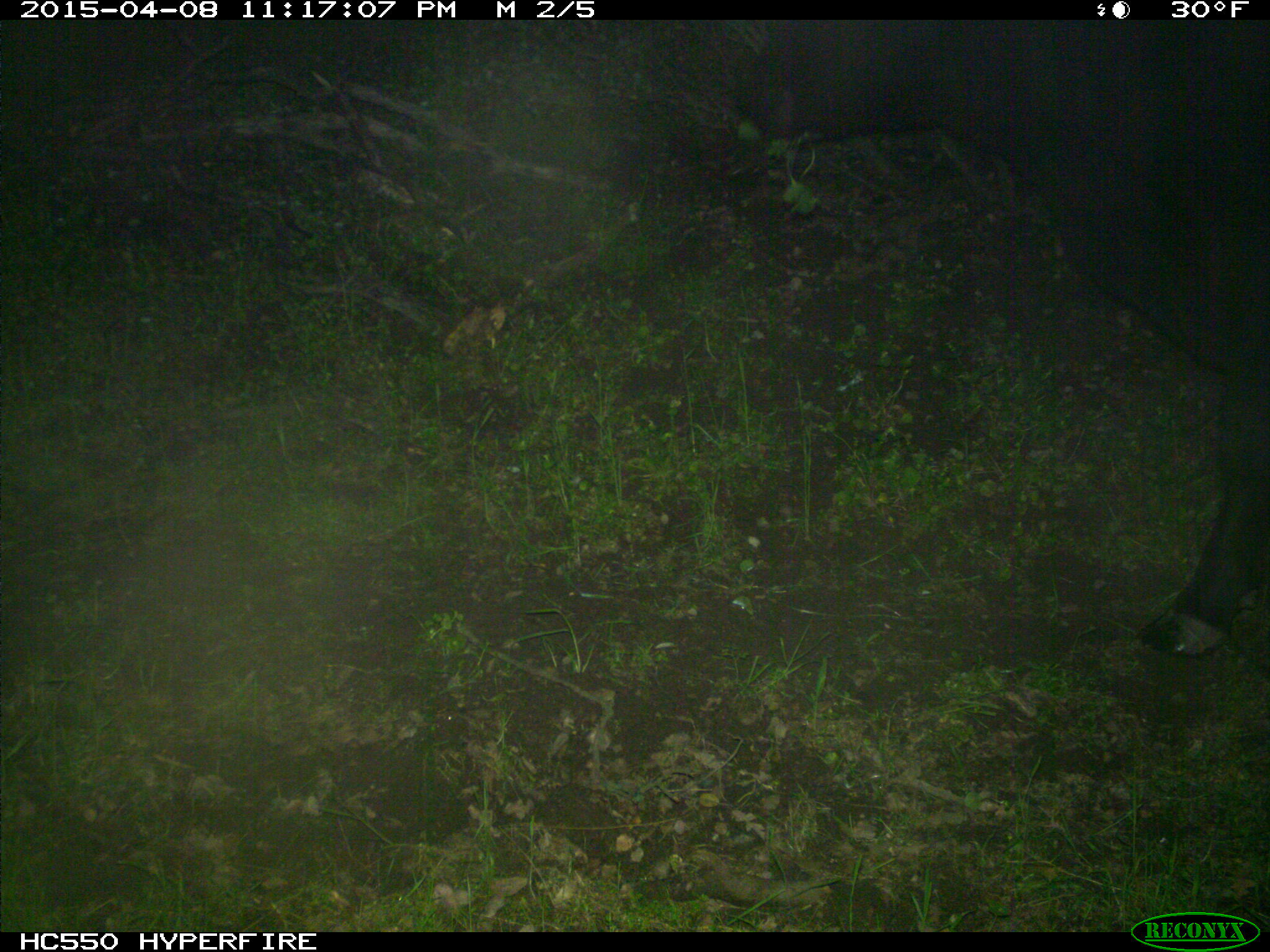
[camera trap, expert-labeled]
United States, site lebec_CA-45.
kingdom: Animalia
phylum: Chordata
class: Mammalia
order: Artiodactyla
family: Bovidae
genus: Bos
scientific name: Bos taurus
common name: domestic cow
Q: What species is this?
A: Bos taurus (domestic cow).